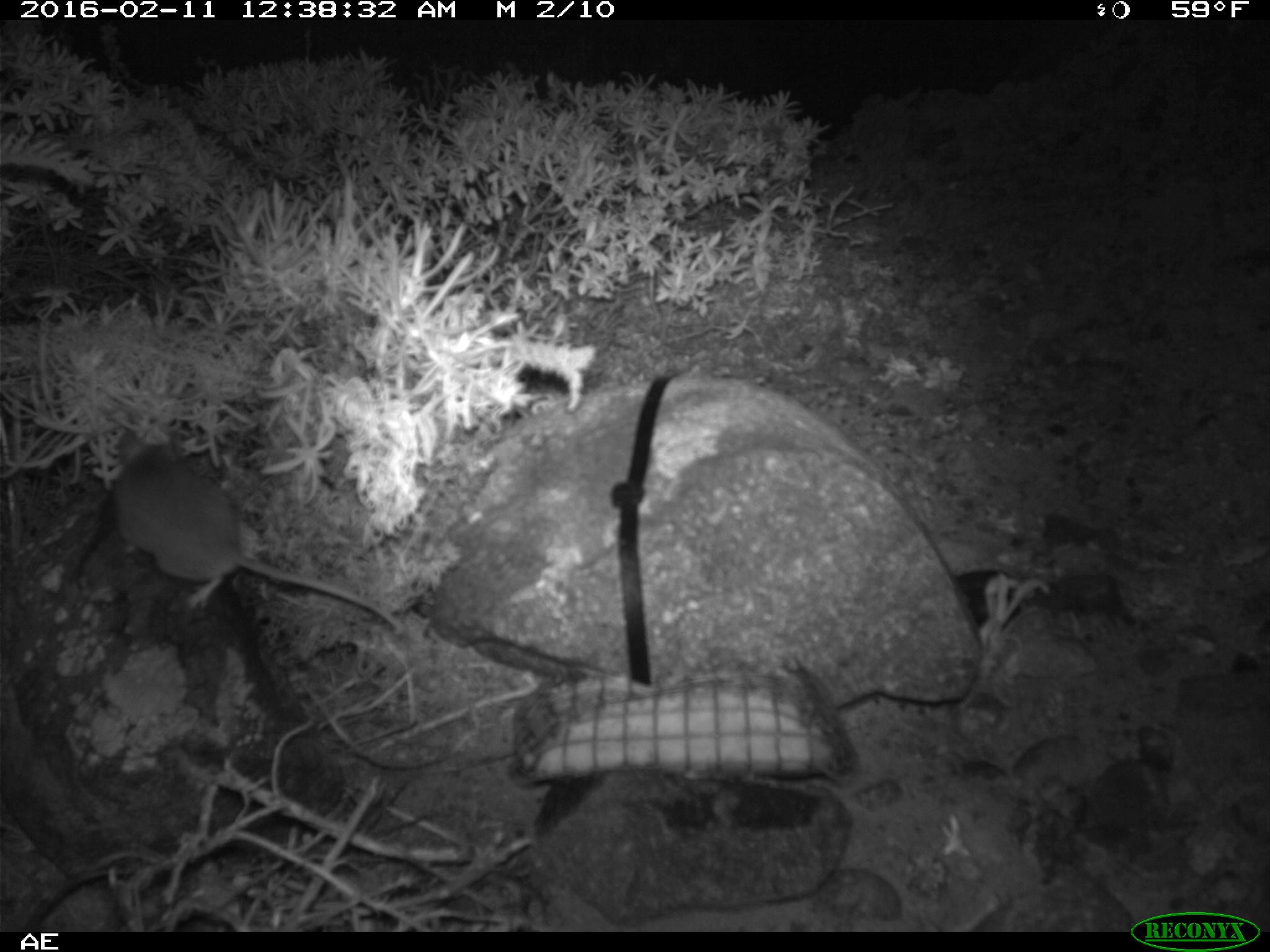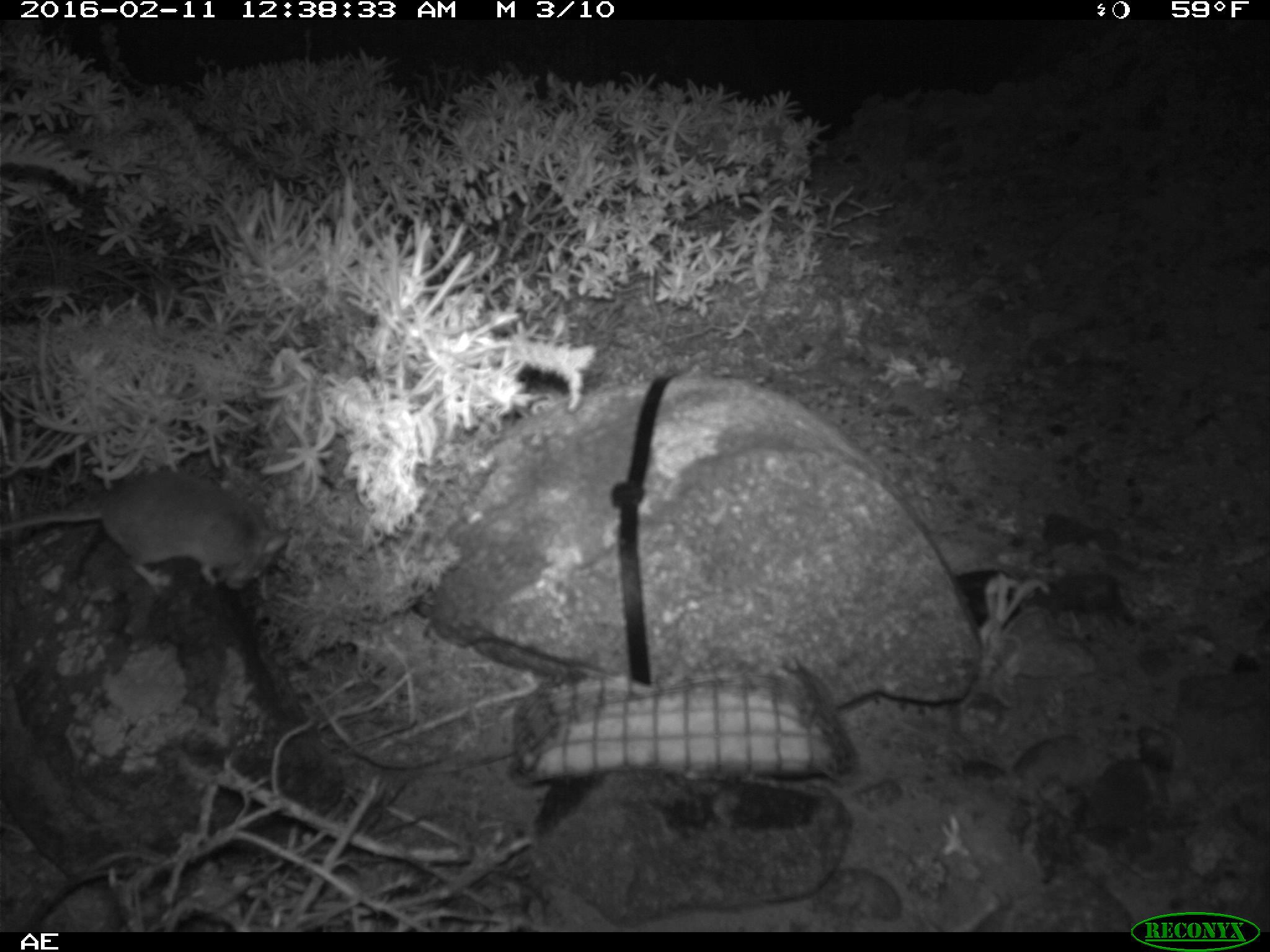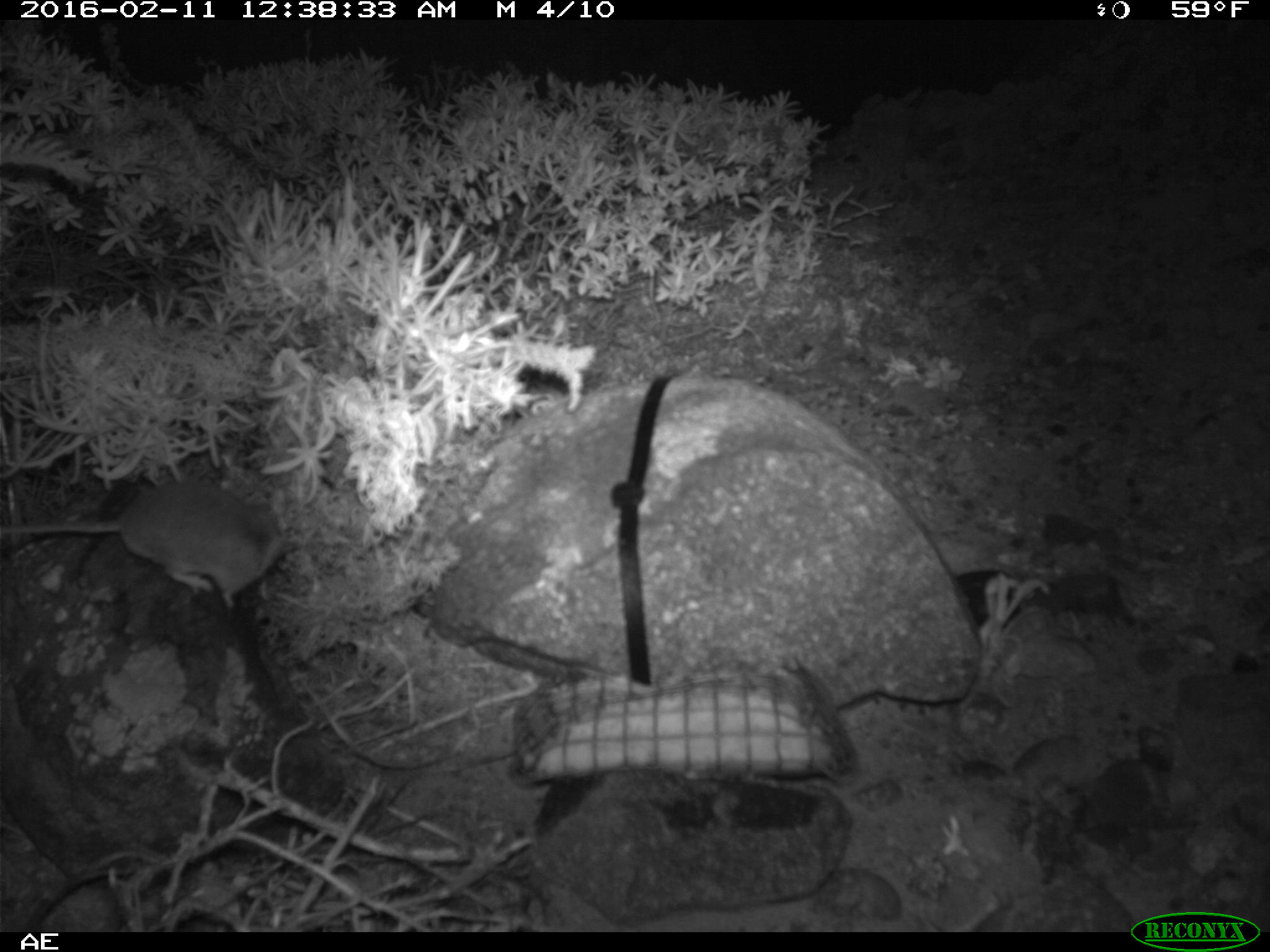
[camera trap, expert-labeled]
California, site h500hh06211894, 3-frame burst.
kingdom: Animalia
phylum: Chordata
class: Mammalia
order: Rodentia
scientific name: Rodentia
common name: rodent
Rodent (Rodentia).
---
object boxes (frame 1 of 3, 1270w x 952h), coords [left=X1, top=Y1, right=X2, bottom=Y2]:
rodent: [left=108, top=426, right=407, bottom=635]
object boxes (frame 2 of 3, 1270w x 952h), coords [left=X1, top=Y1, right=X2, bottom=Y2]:
rodent: [left=0, top=468, right=289, bottom=591]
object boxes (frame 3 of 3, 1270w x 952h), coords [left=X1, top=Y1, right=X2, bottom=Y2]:
rodent: [left=0, top=479, right=285, bottom=609]